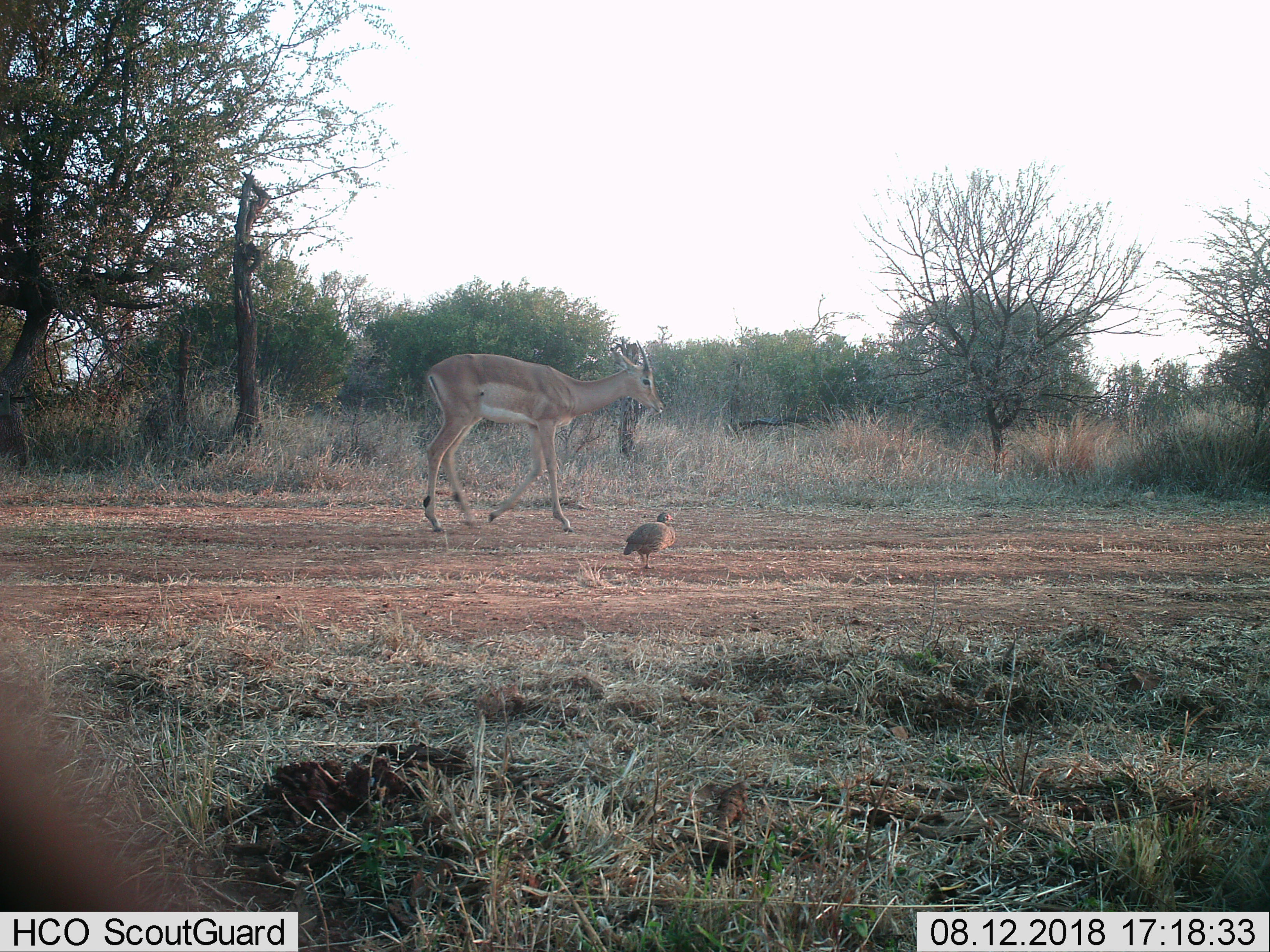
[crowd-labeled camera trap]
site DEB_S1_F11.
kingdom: Animalia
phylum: Chordata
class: Aves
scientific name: Aves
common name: bird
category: birdother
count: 1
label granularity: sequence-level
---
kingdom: Animalia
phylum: Chordata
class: Mammalia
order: Artiodactyla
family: Bovidae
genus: Aepyceros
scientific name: Aepyceros melampus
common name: impala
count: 1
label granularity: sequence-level